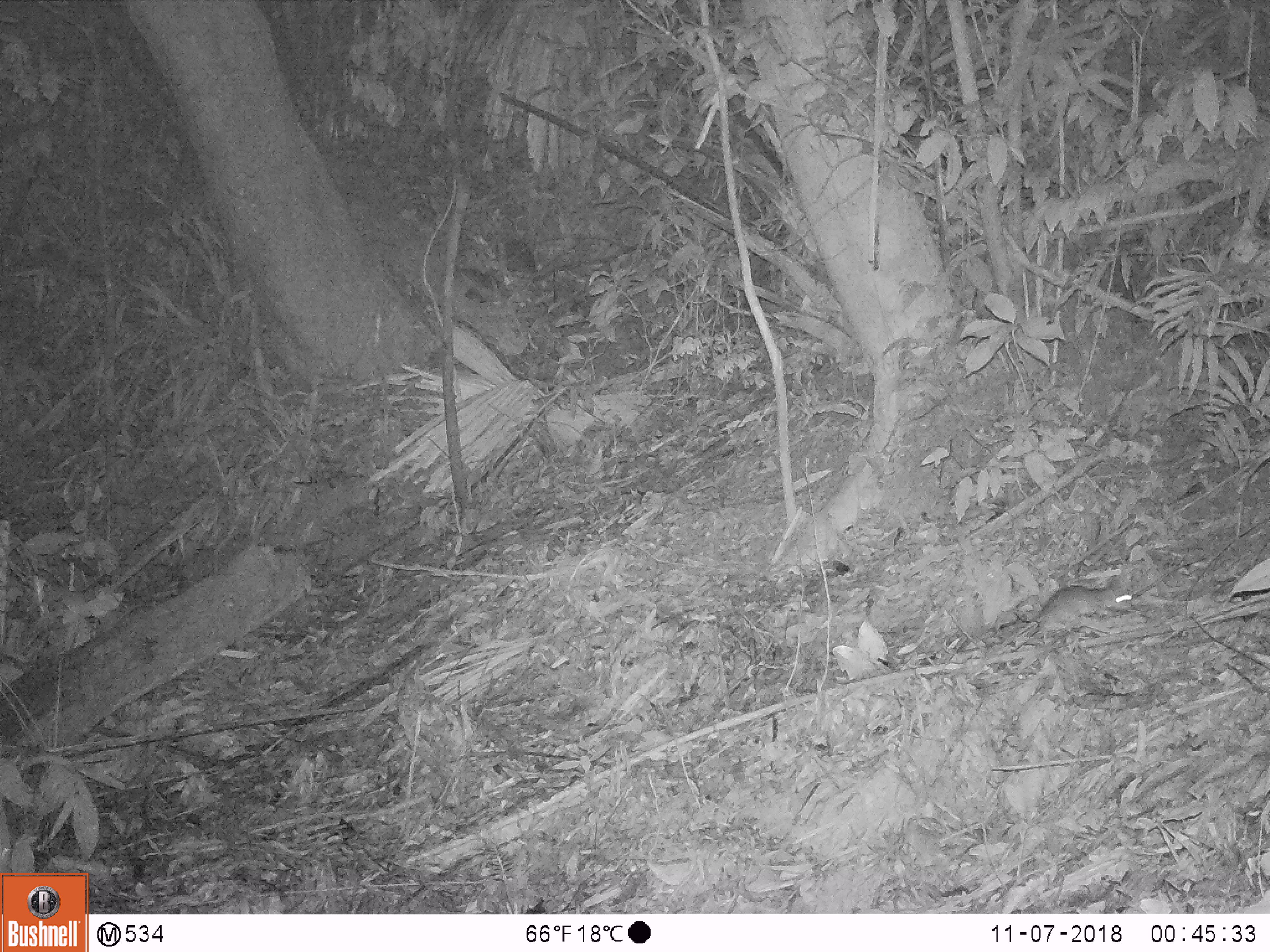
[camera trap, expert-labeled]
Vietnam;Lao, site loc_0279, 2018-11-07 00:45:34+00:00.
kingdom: Animalia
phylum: Chordata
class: Mammalia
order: Rodentia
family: Muridae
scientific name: Muridae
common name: old-world mice and rats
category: unidentified murid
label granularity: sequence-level